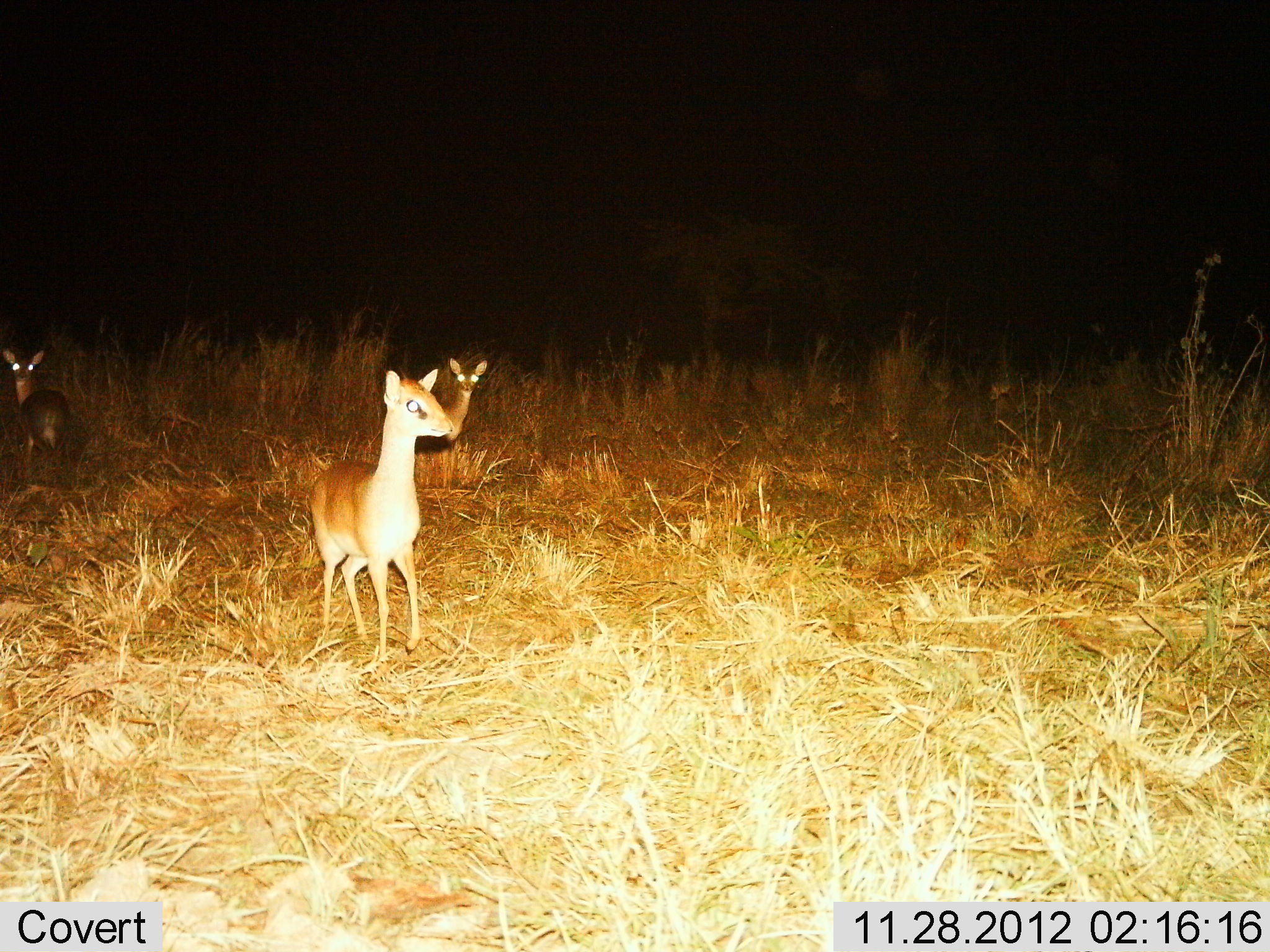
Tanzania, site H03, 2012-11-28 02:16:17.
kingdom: Animalia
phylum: Chordata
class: Mammalia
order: Artiodactyla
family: Bovidae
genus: Madoqua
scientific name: Madoqua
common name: dikdik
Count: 3.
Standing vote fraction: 93%.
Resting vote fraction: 0%.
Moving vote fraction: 15%.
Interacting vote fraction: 0%.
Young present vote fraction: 0%.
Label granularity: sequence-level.